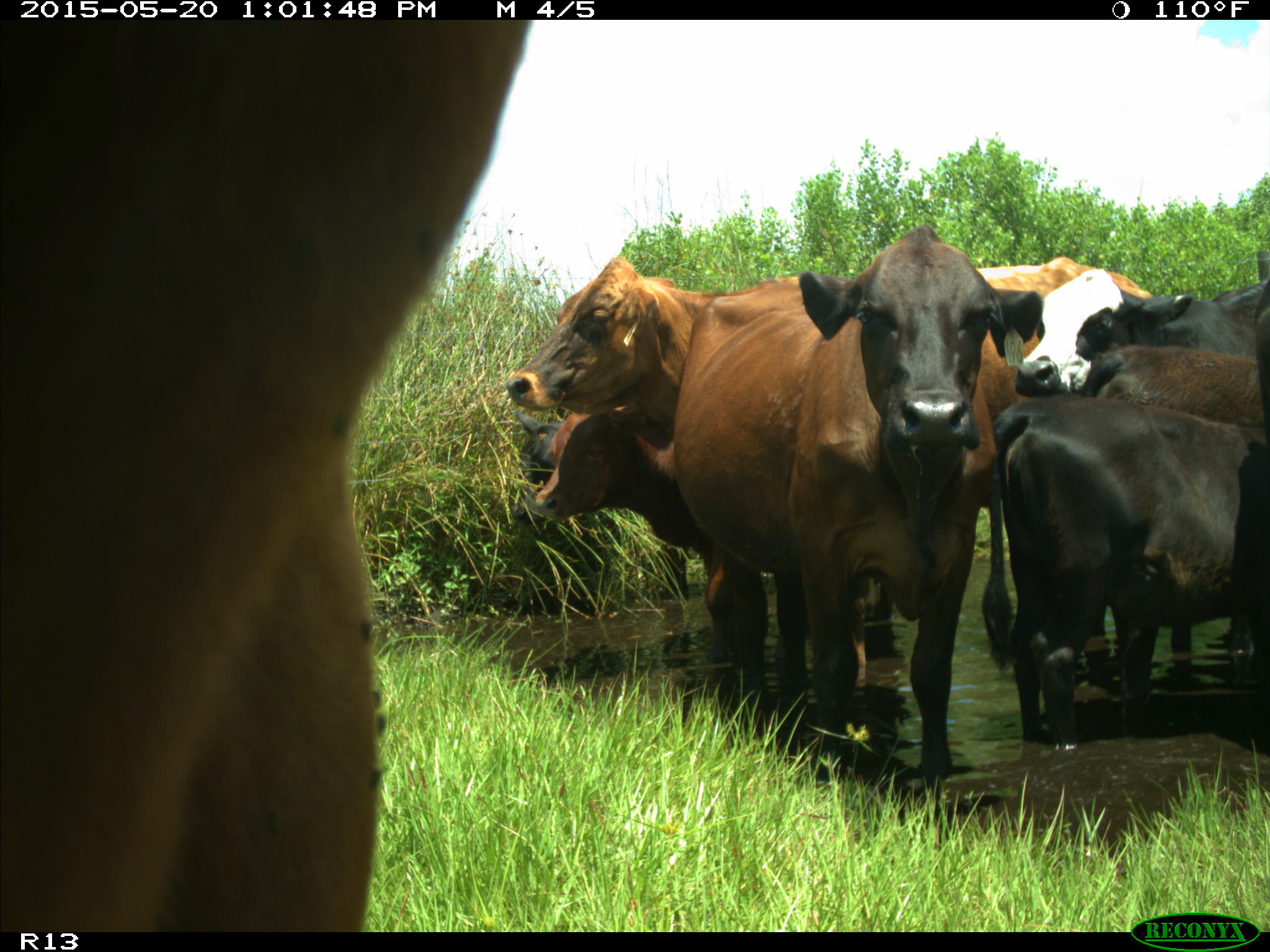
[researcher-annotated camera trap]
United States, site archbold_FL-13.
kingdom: Animalia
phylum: Chordata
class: Mammalia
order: Artiodactyla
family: Bovidae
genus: Bos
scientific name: Bos taurus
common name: domestic cow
Bos taurus (domestic cow).